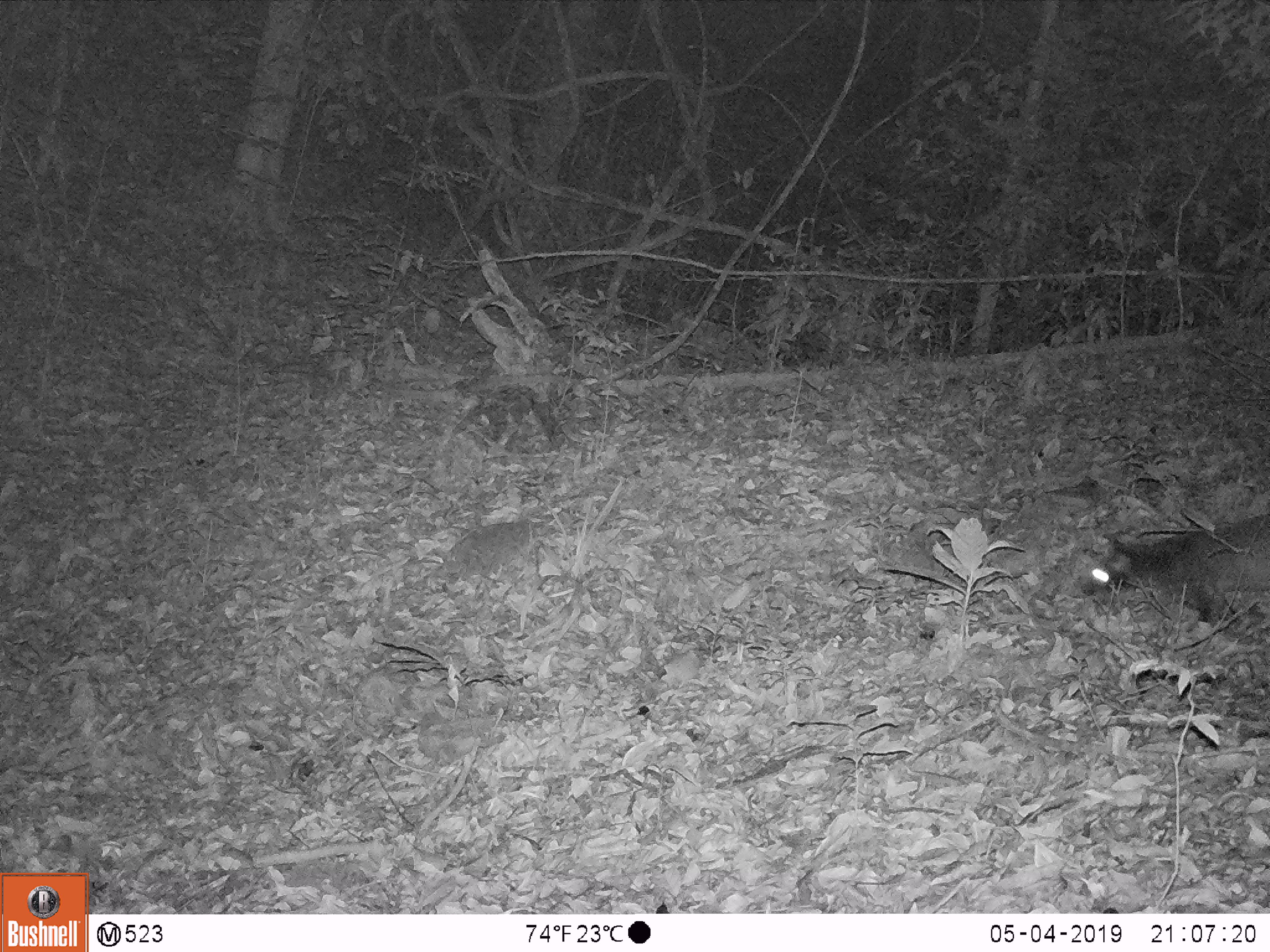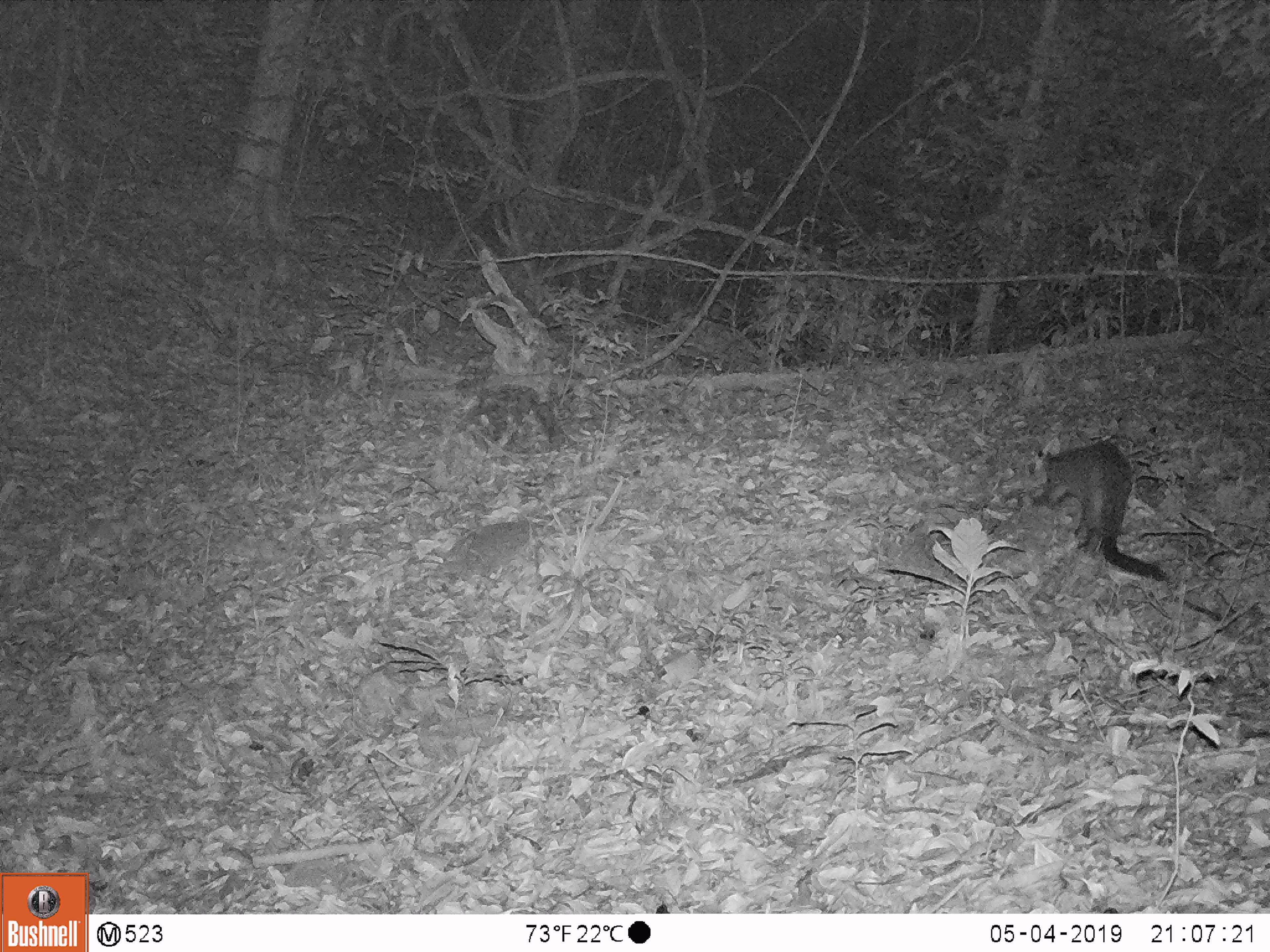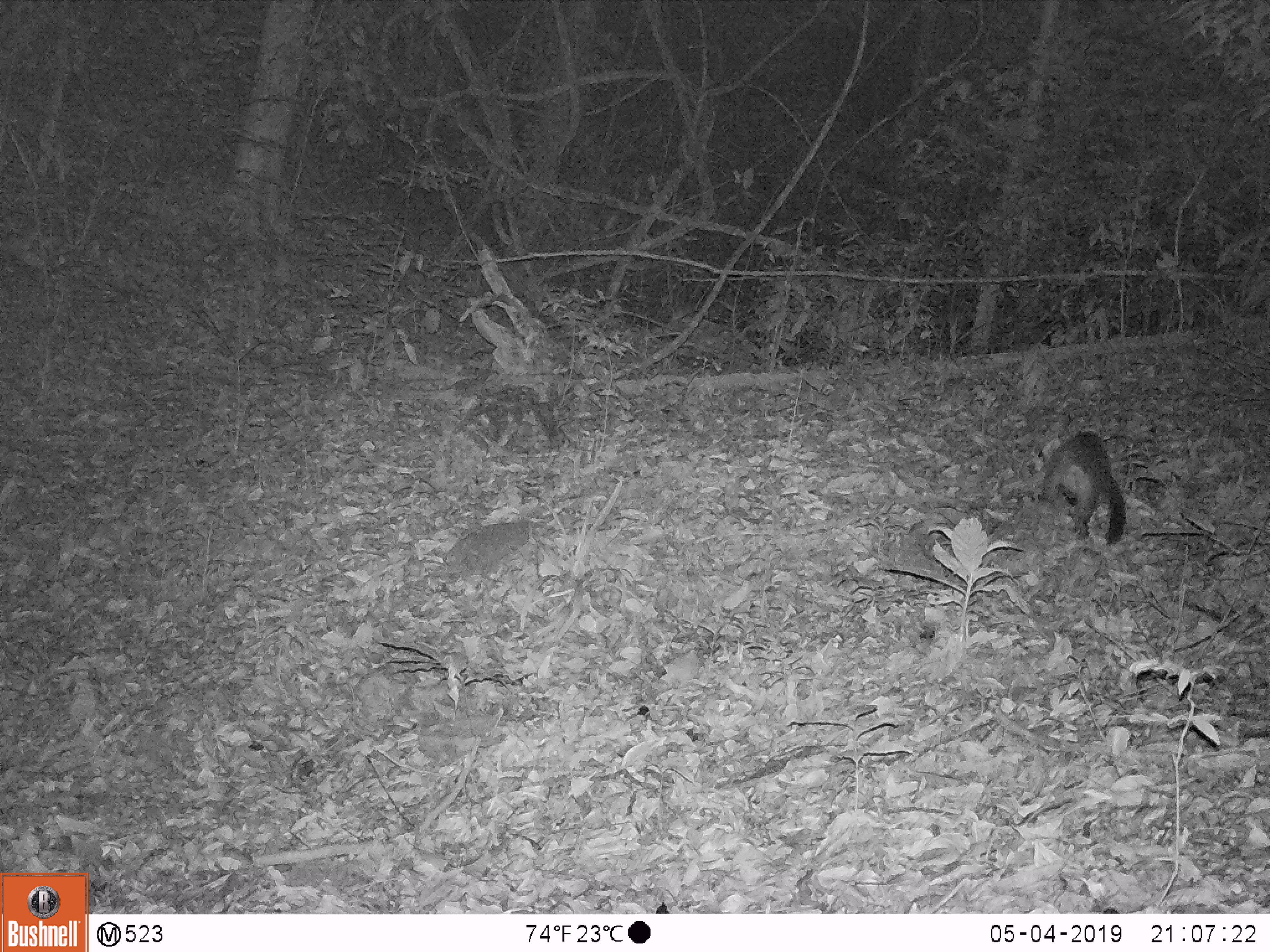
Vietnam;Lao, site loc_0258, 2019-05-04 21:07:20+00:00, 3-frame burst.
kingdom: Animalia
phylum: Chordata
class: Mammalia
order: Carnivora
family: Viverridae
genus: Paguma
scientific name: Paguma larvata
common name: masked palm civet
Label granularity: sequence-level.